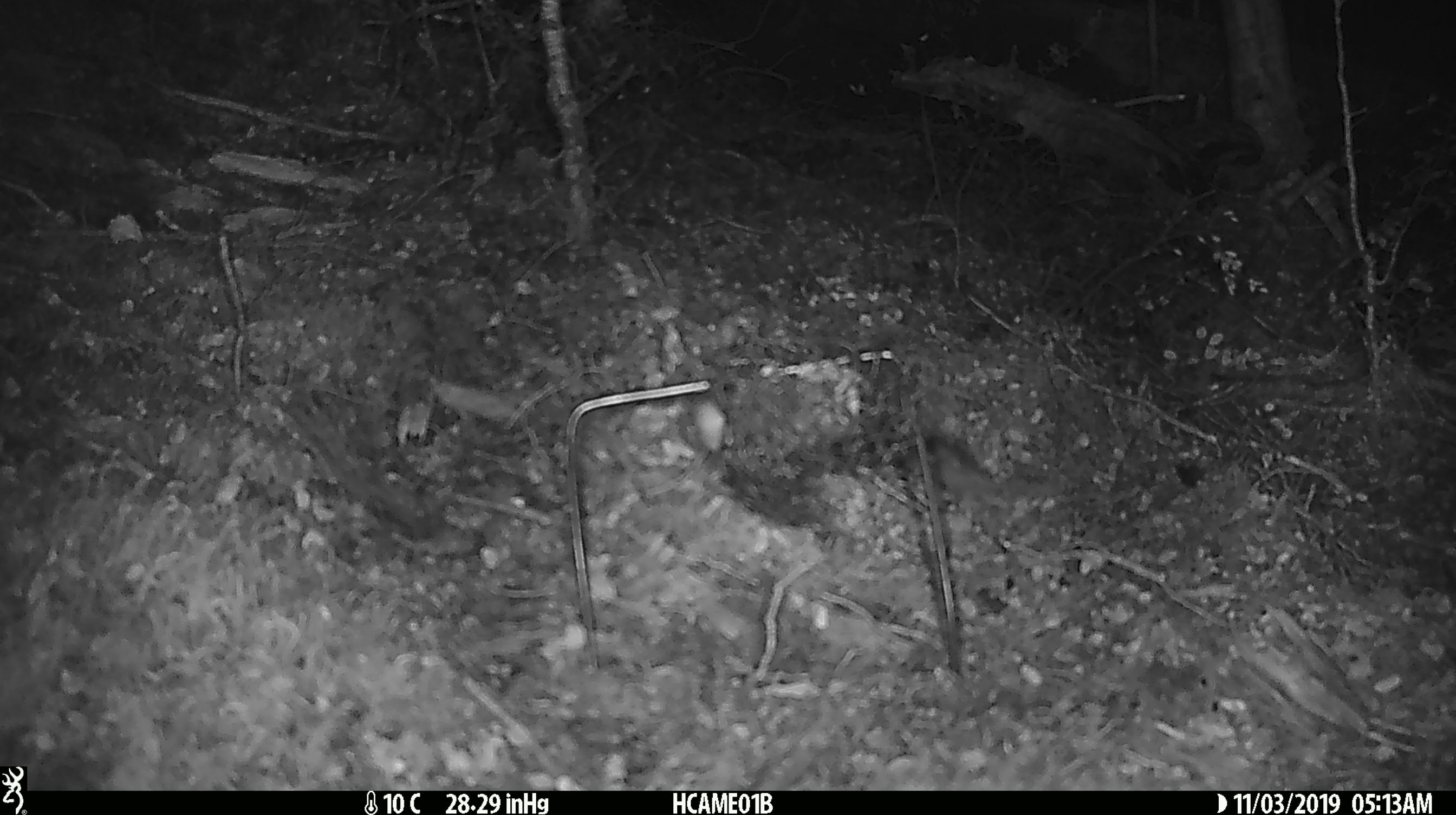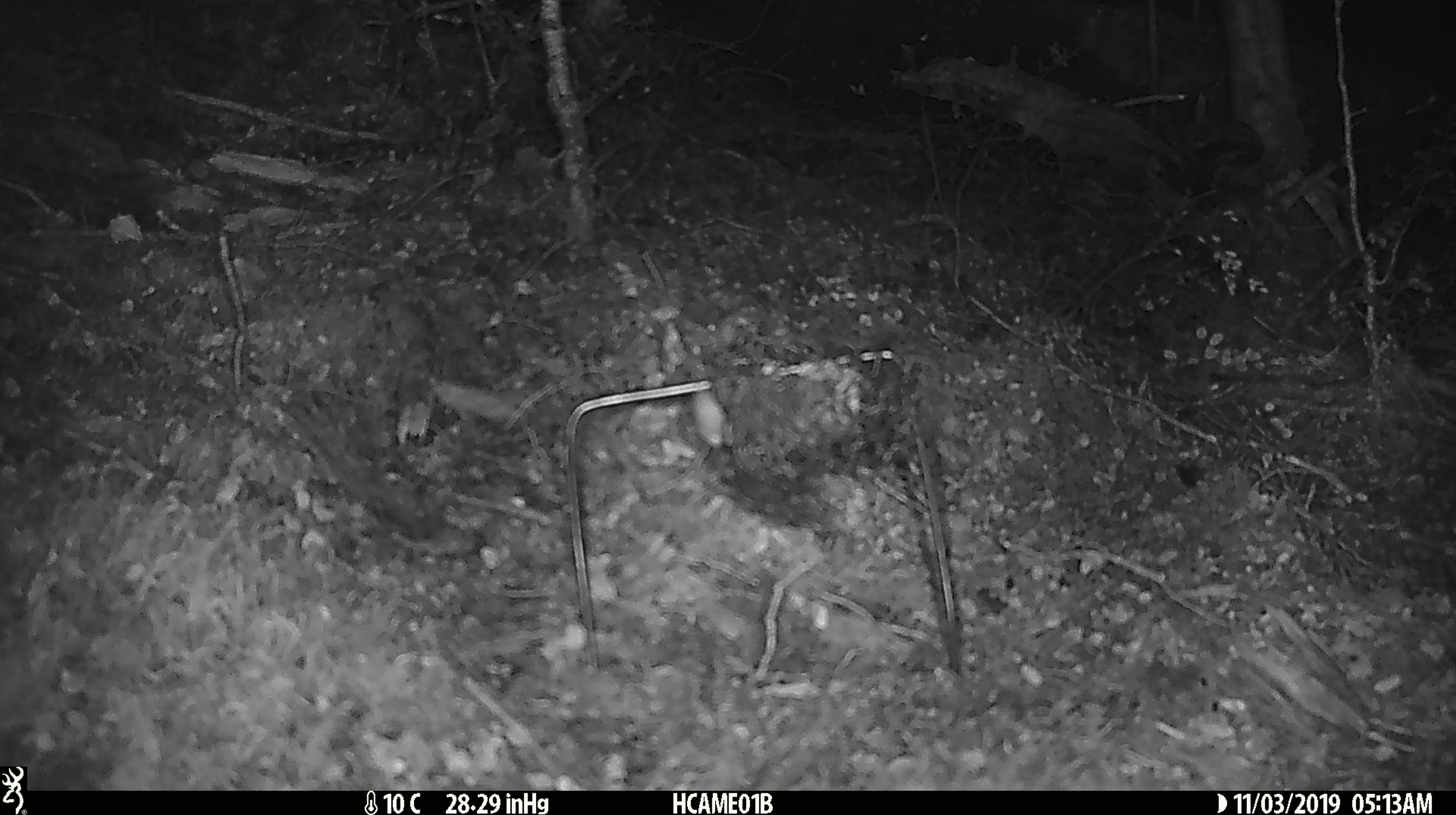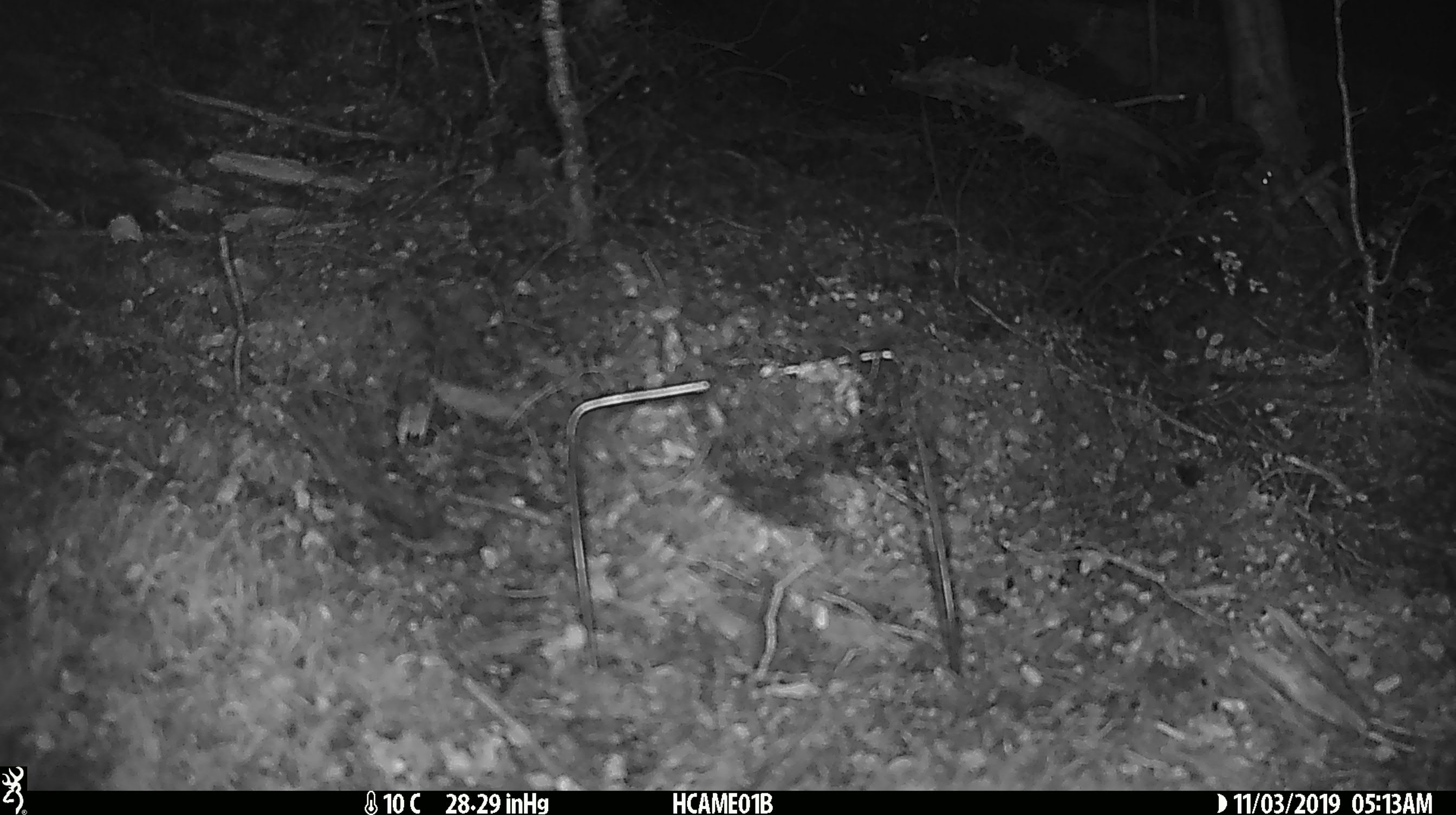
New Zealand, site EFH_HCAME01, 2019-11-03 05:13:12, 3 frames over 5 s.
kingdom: Animalia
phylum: Chordata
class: Mammalia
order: Rodentia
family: Muridae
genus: Mus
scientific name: Mus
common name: mouse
Mouse (Mus).